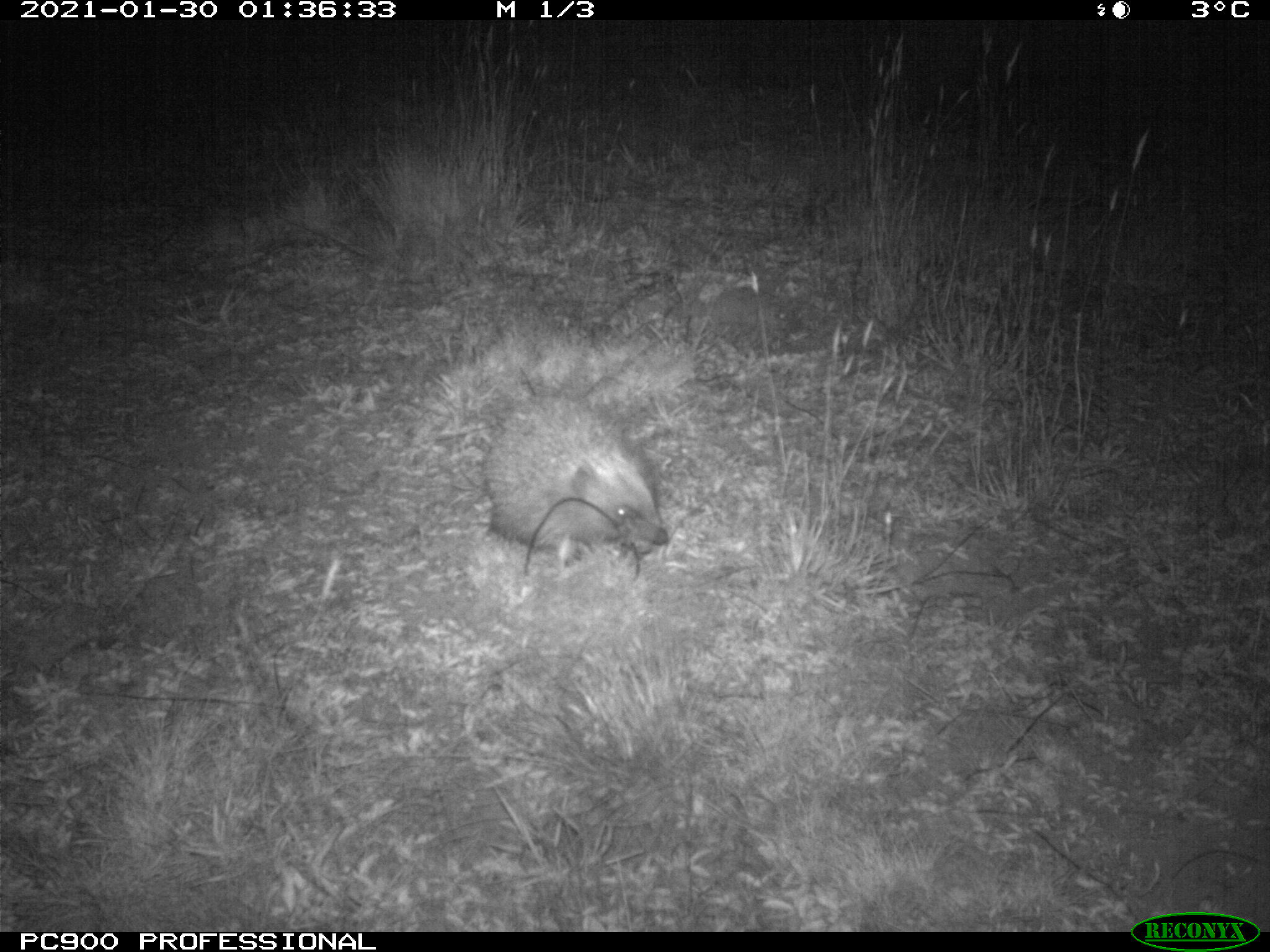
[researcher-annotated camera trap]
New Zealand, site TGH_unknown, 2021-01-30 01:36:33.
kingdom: Animalia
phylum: Chordata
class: Mammalia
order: Eulipotyphla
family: Erinaceidae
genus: Erinaceus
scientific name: Erinaceus europaeus europaeus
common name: european hedgehog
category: hedgehog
Hedgehog (european hedgehog) (Erinaceus europaeus europaeus).